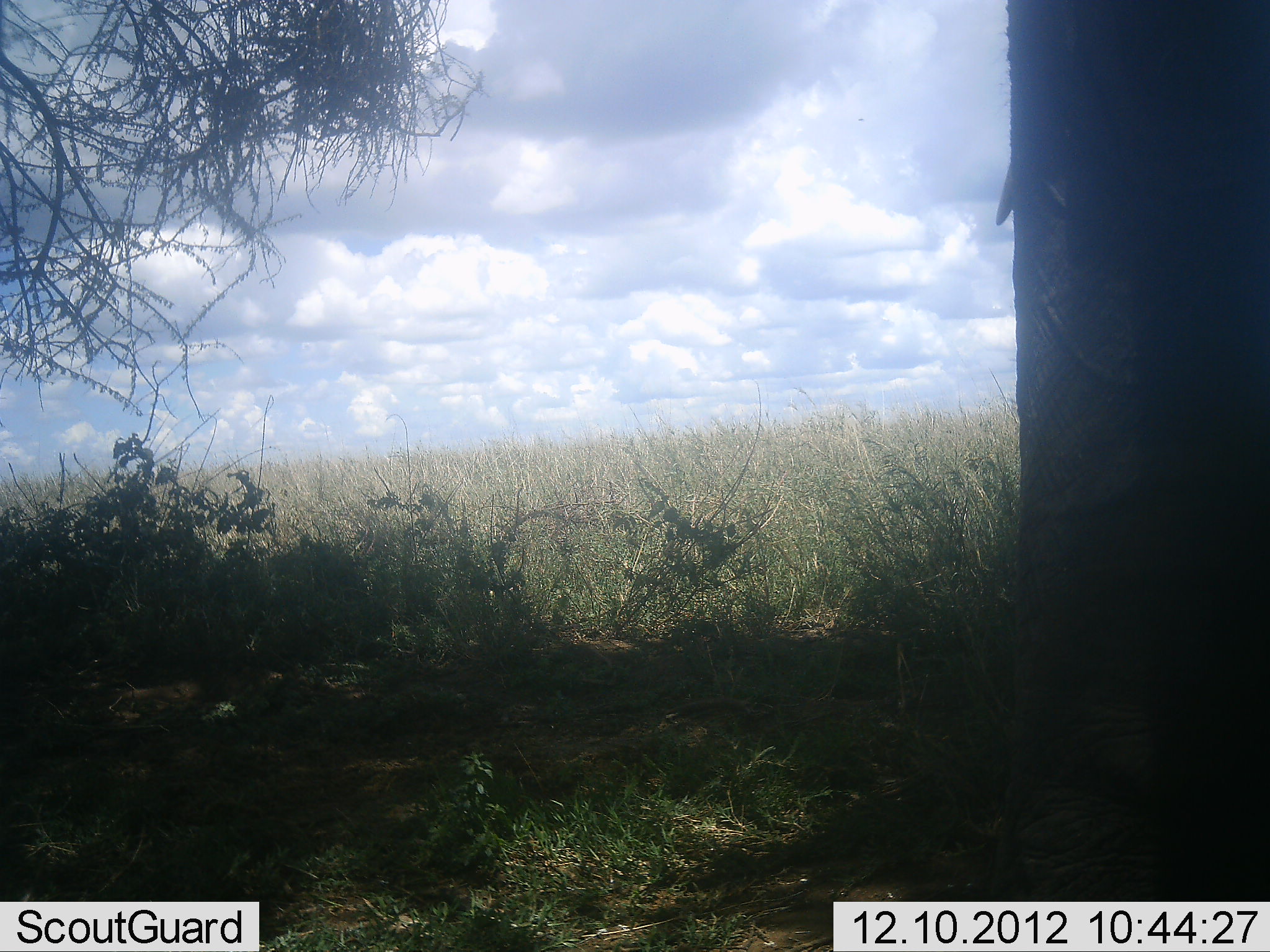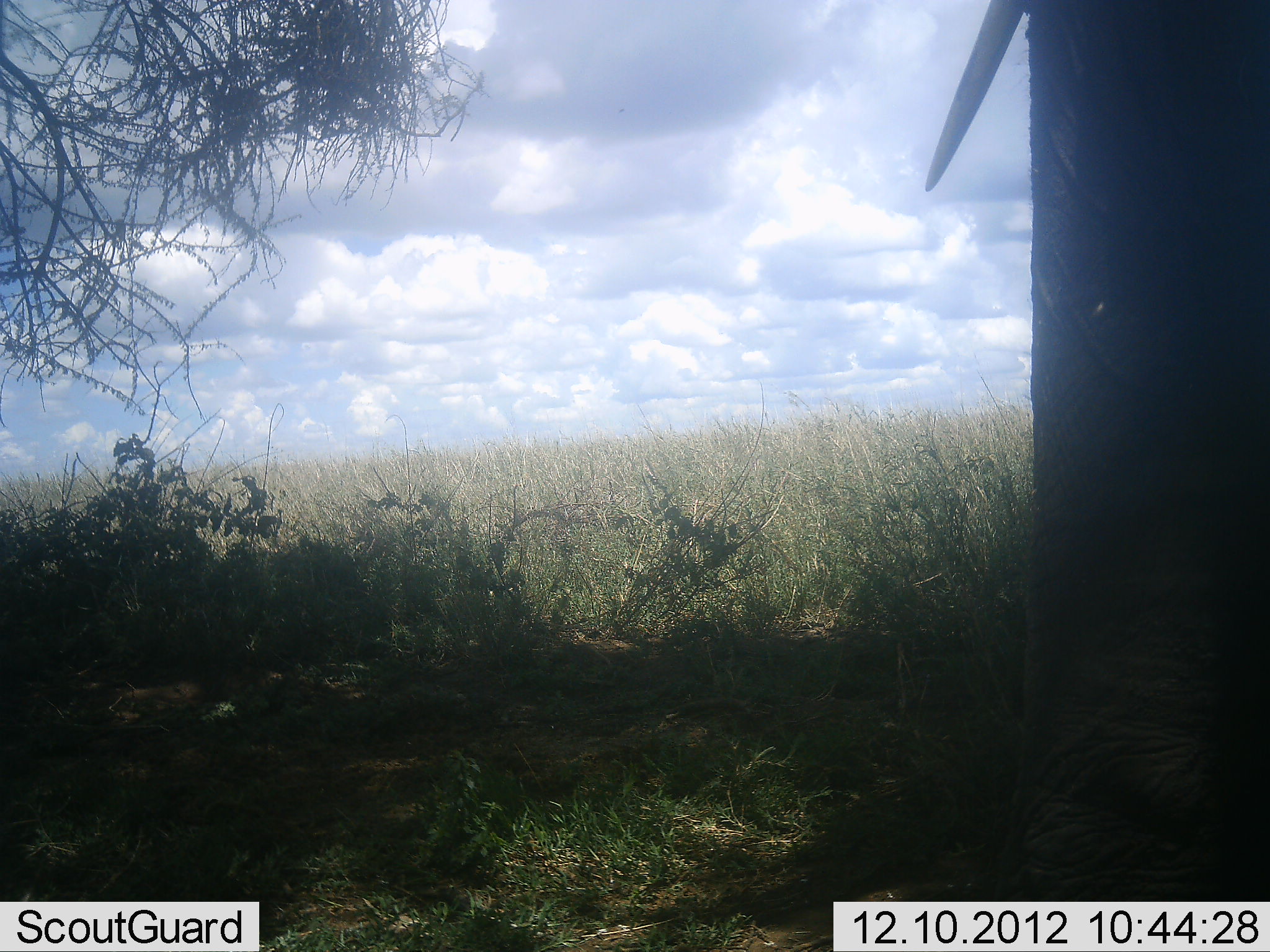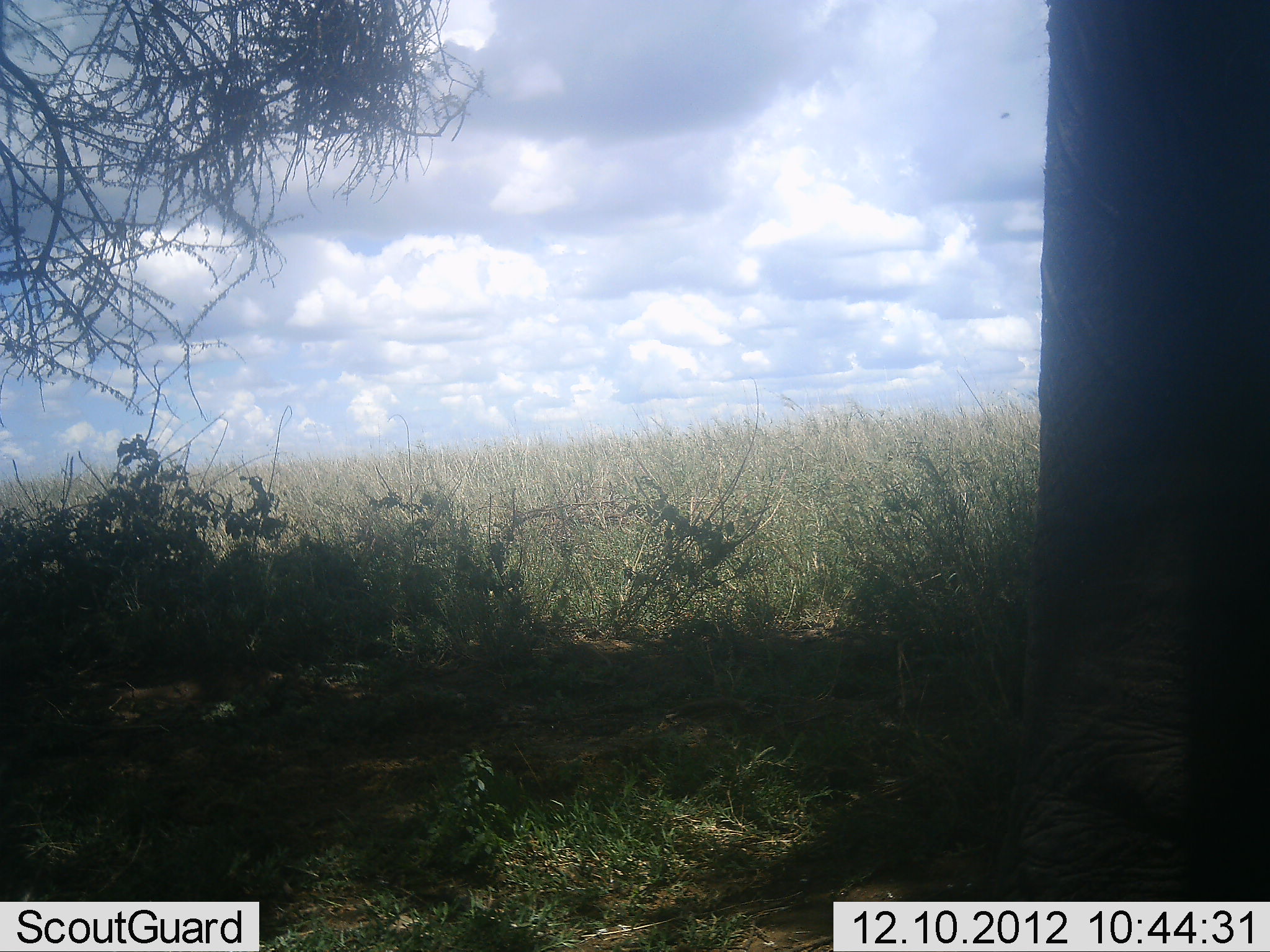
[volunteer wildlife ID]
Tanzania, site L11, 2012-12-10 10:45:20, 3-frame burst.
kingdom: Animalia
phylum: Chordata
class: Mammalia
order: Proboscidea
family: Elephantidae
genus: Loxodonta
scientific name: Loxodonta africana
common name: african bush elephant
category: elephant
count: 1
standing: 100%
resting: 10%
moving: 0%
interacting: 0%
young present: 0%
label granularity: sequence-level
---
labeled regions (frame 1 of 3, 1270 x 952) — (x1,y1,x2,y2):
animal: (977,0,1269,903)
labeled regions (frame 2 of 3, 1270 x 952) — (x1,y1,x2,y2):
animal: (923,2,1269,900)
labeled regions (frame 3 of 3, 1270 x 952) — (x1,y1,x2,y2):
animal: (987,2,1270,902)